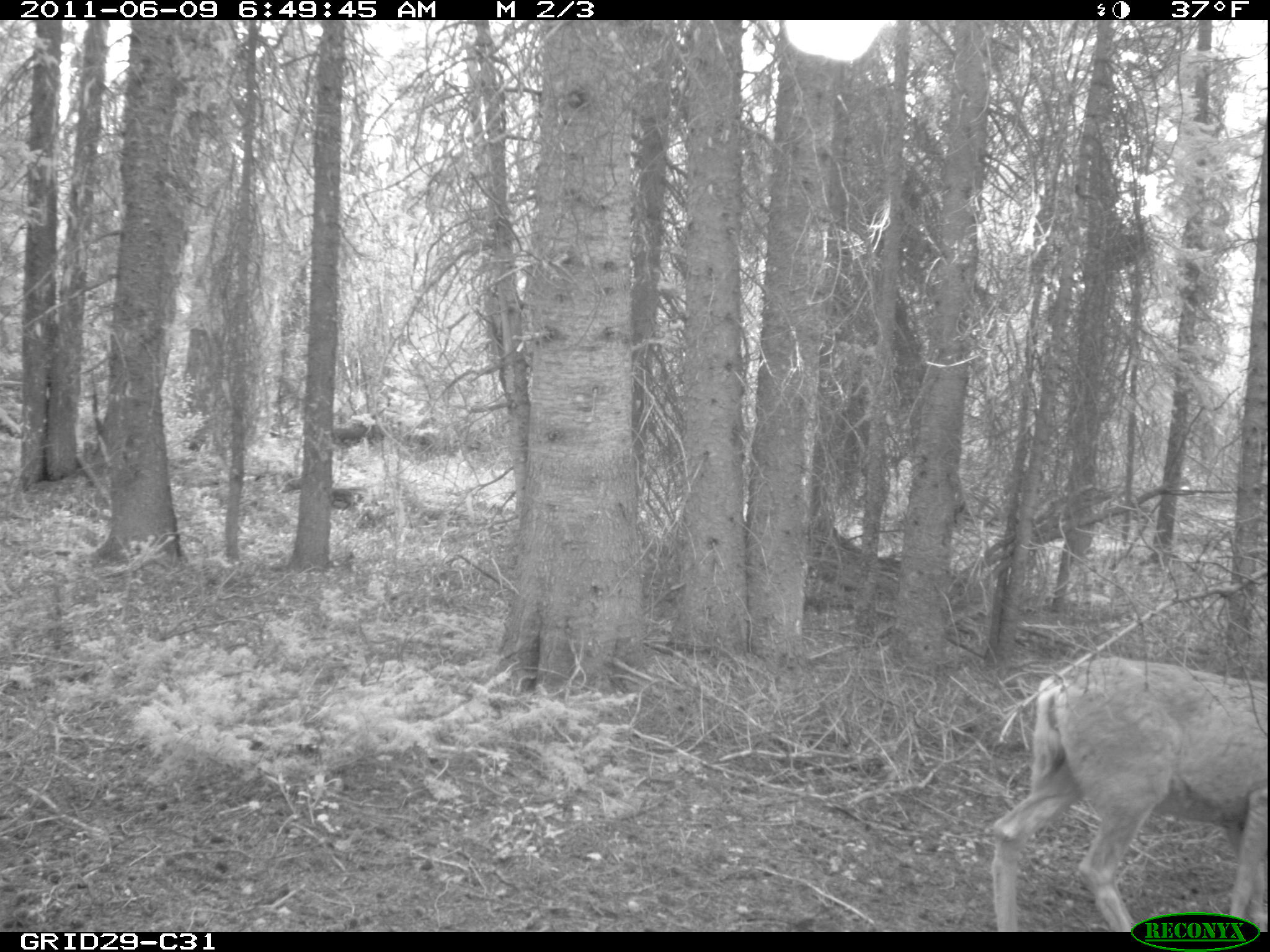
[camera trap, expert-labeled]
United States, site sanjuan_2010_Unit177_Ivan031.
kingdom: Animalia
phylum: Chordata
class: Mammalia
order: Artiodactyla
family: Cervidae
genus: Odocoileus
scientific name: Odocoileus hemionus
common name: mule deer